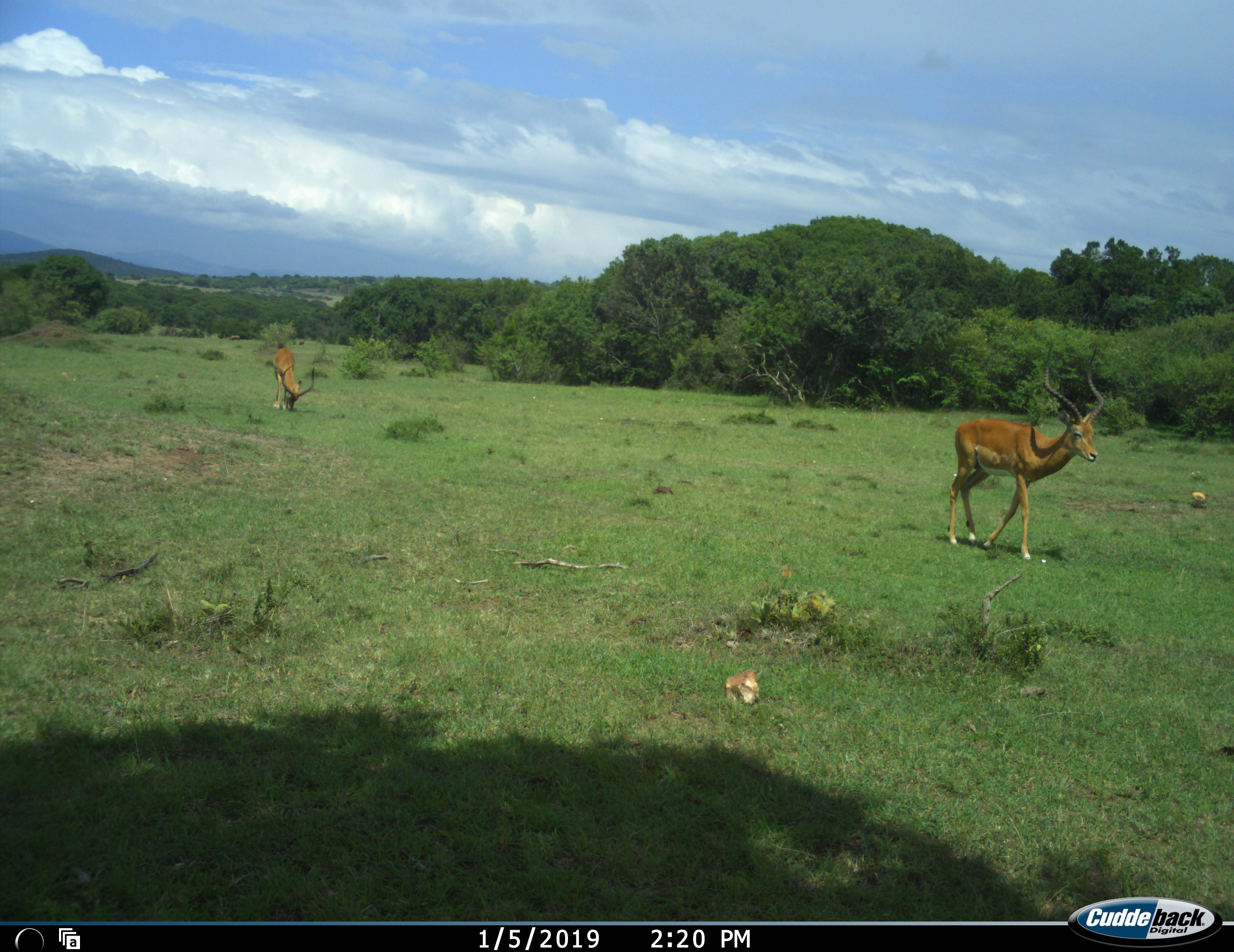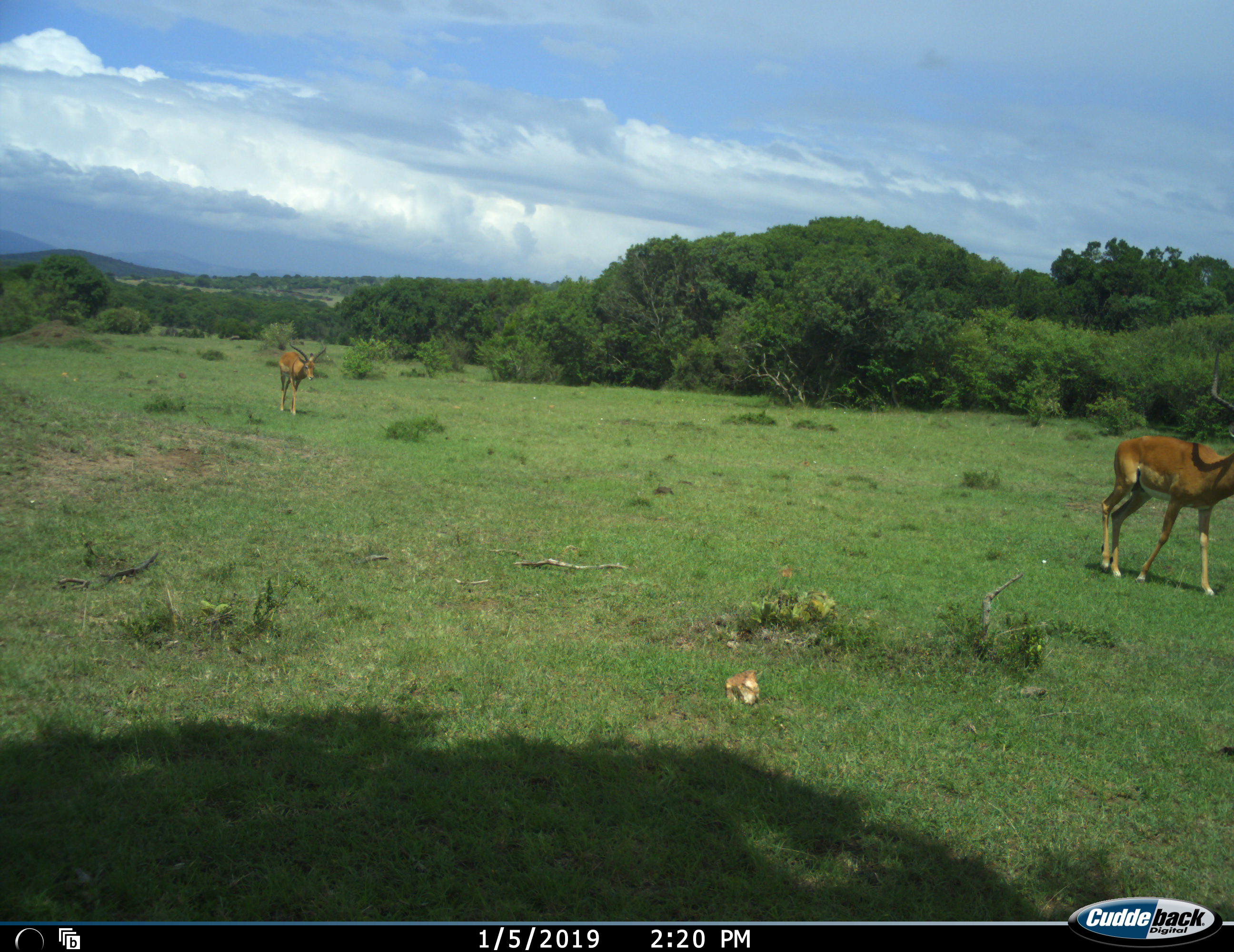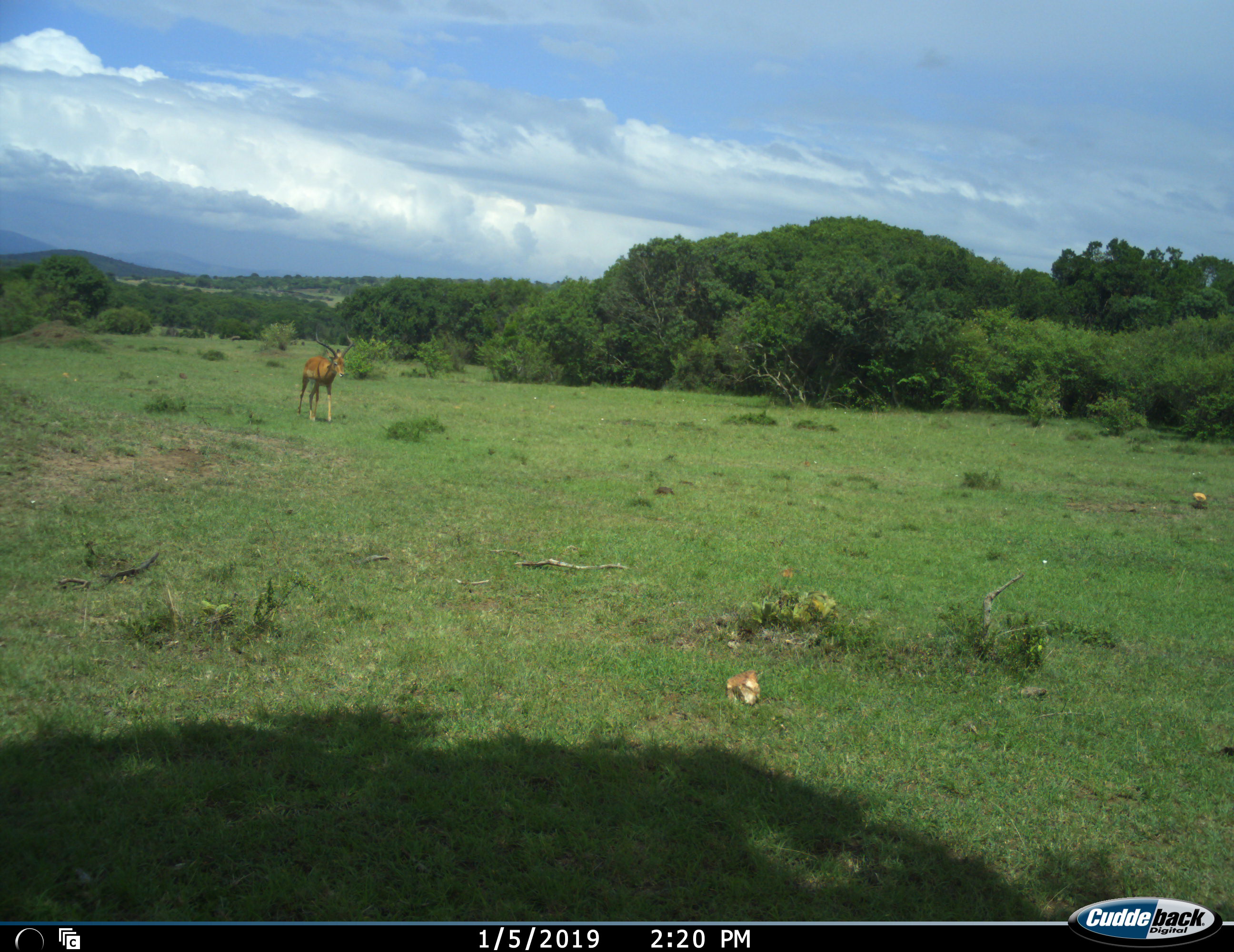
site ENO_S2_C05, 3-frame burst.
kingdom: Animalia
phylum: Chordata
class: Mammalia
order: Artiodactyla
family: Bovidae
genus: Aepyceros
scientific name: Aepyceros melampus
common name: impala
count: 2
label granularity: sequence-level